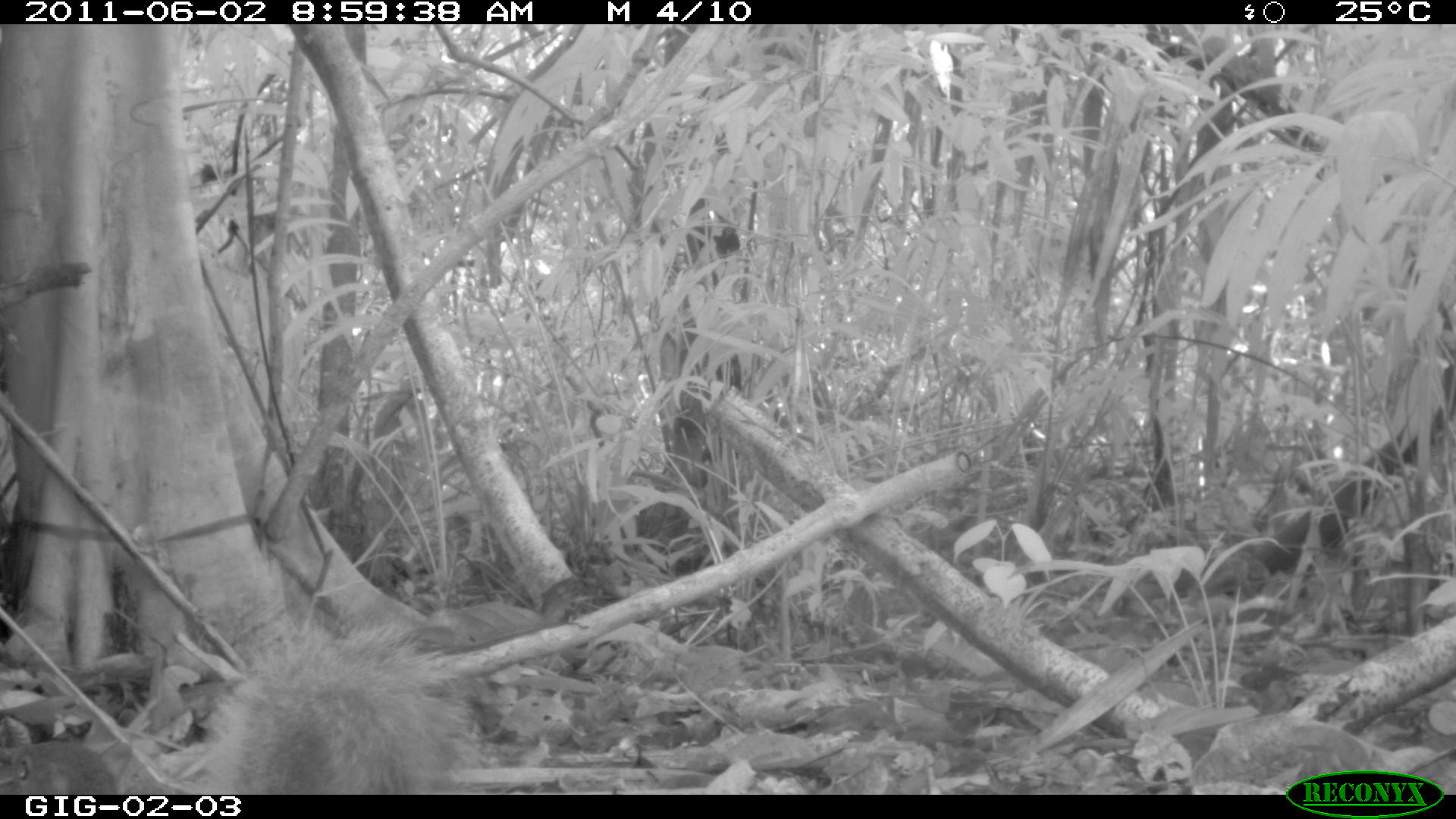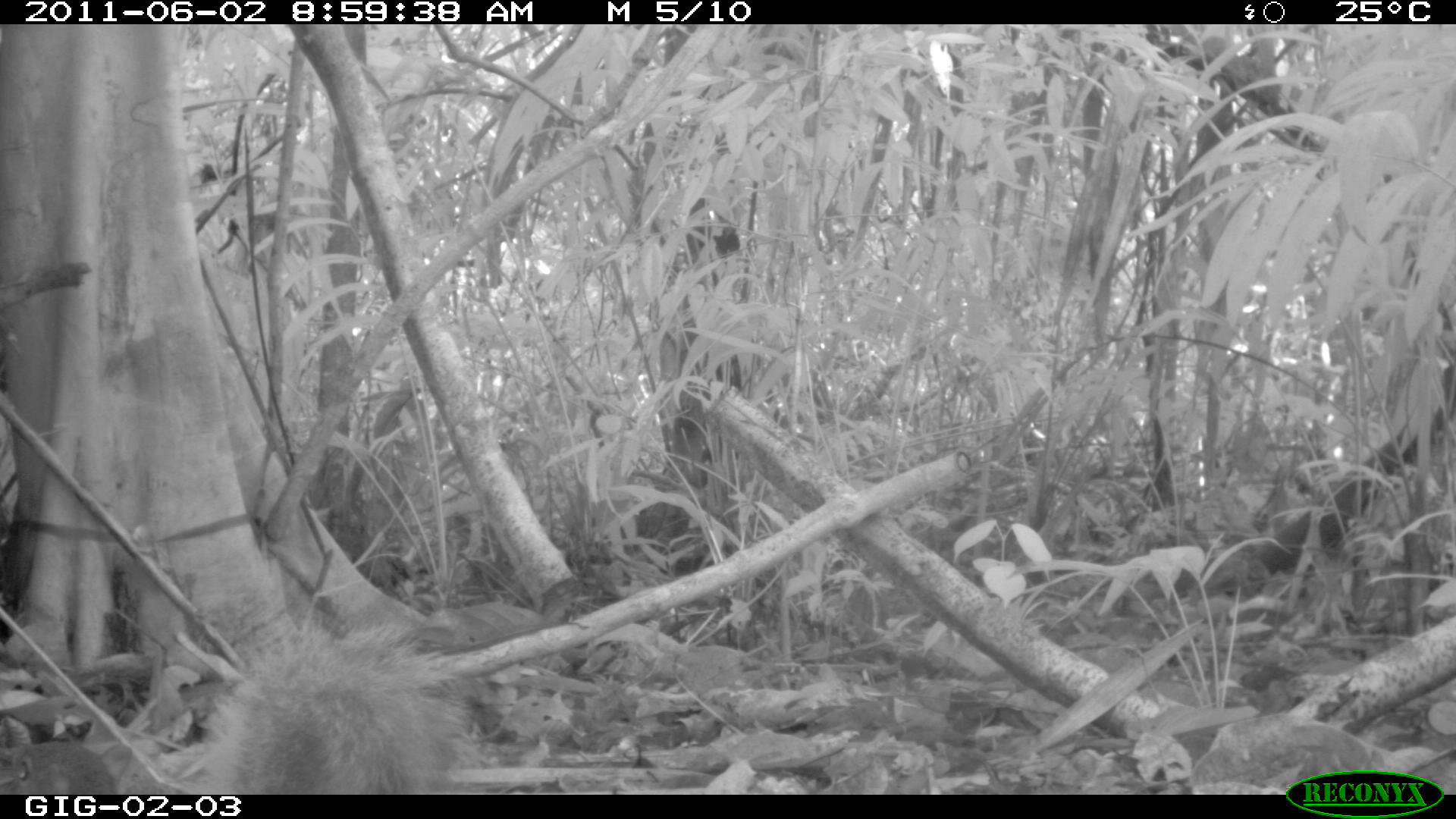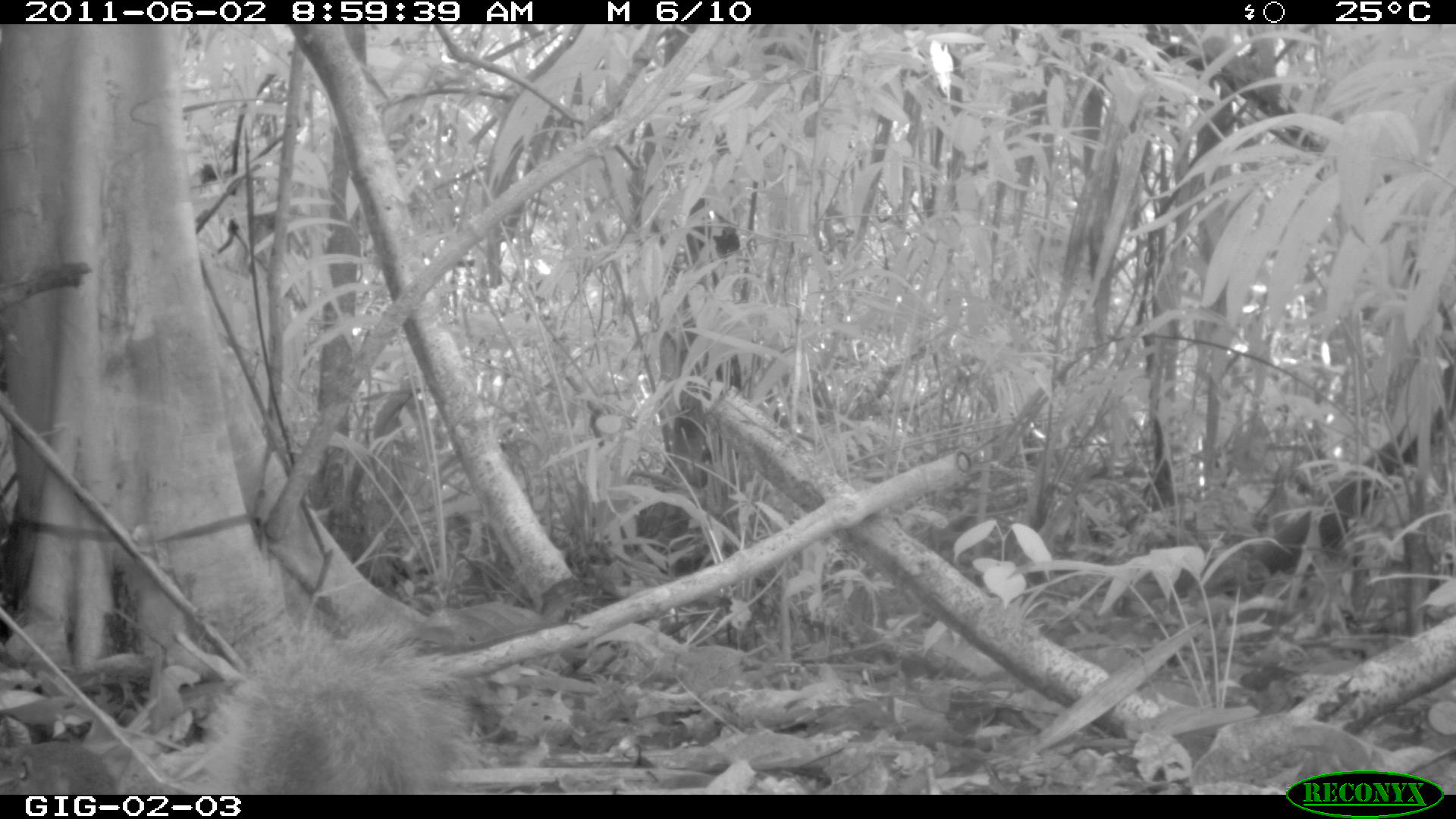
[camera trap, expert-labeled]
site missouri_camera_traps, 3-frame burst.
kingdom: Animalia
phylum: Chordata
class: Mammalia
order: Rodentia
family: Sciuridae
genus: Tamiasciurus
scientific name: Tamiasciurus hudsonicus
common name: red squirrel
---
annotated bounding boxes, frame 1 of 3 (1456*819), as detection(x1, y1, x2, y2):
red squirrel: detection(206, 651, 471, 789)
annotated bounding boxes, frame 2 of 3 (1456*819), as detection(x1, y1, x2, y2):
red squirrel: detection(201, 632, 461, 776)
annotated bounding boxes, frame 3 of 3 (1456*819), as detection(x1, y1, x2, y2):
red squirrel: detection(213, 629, 468, 788)